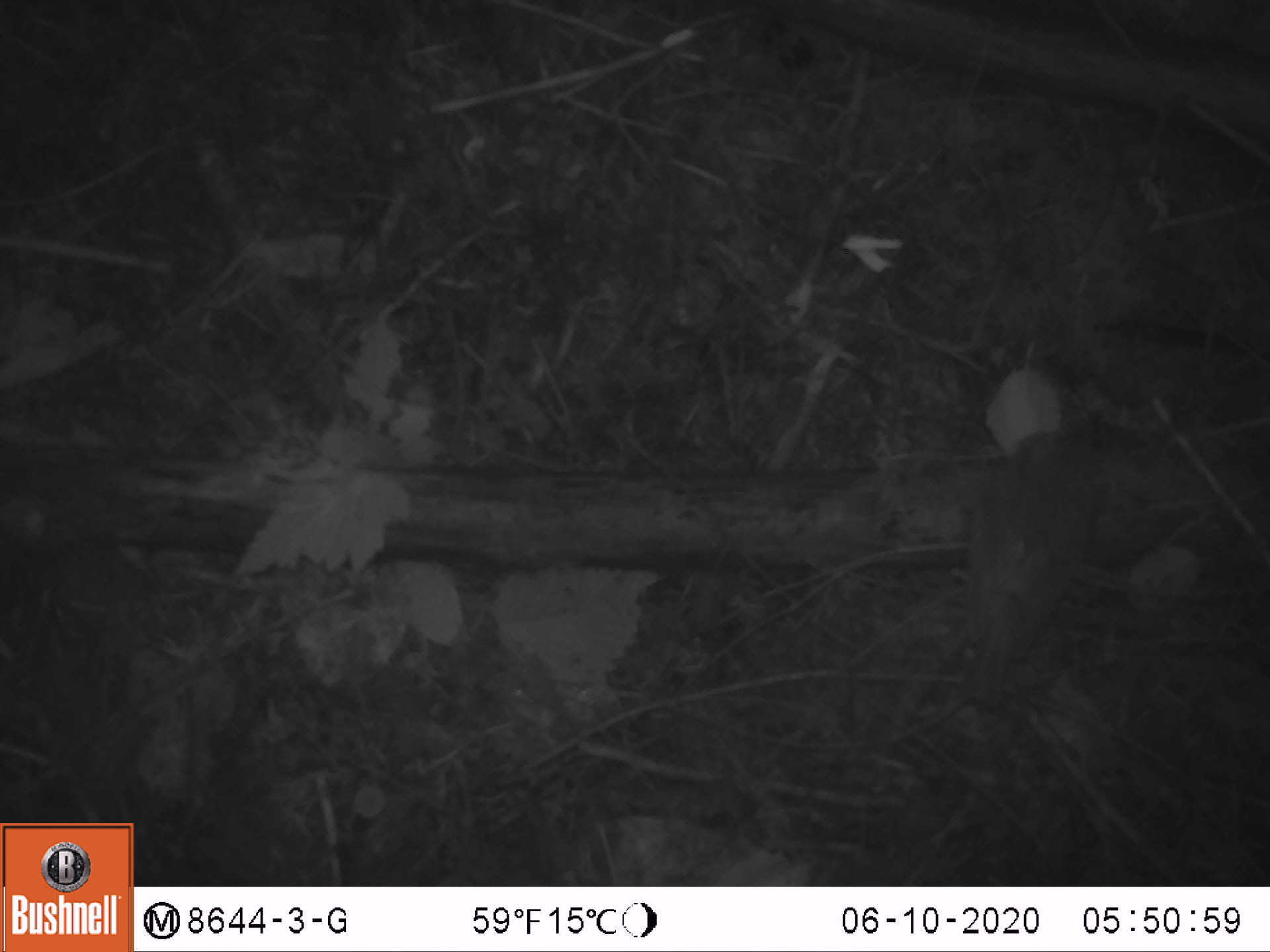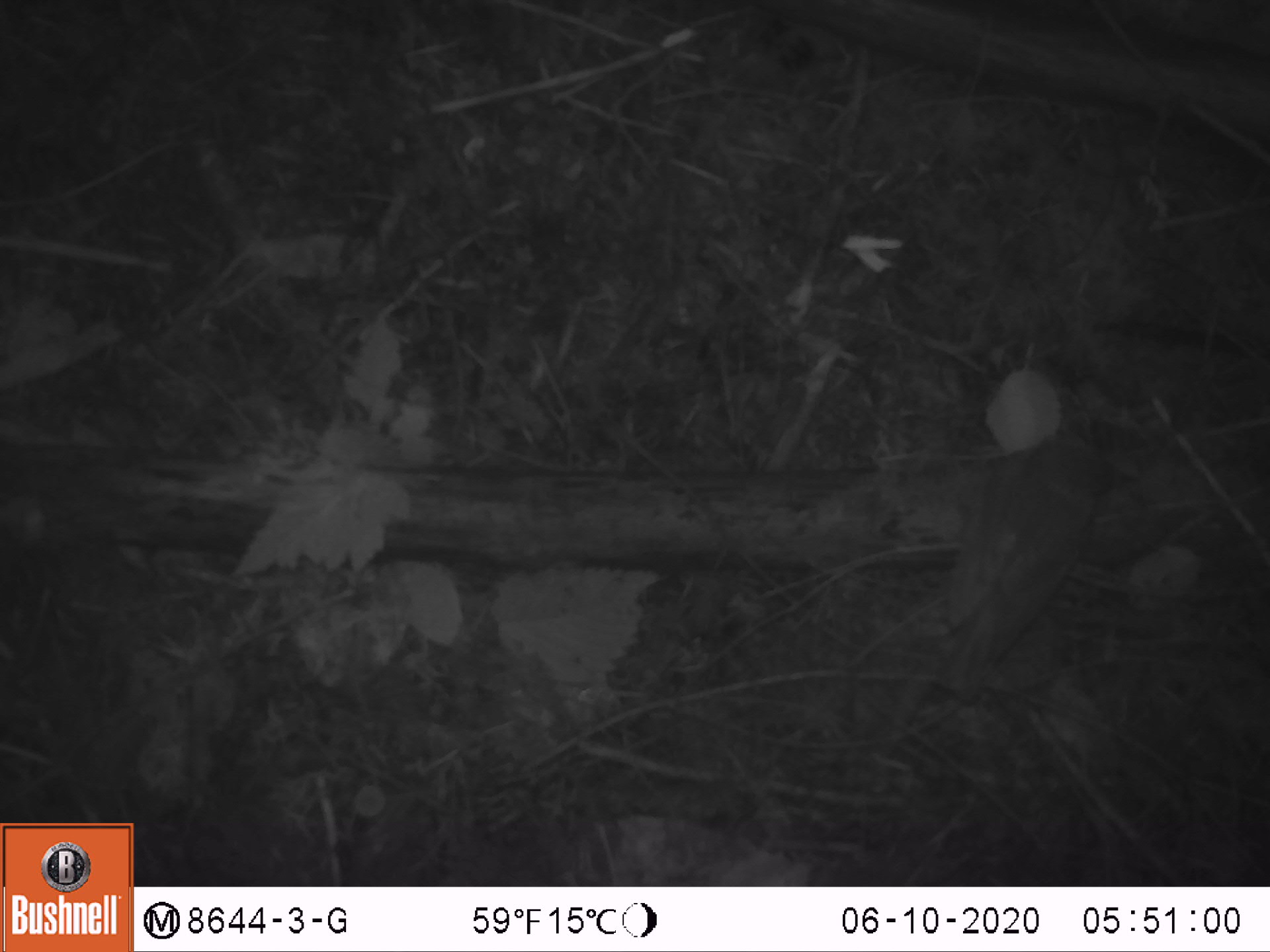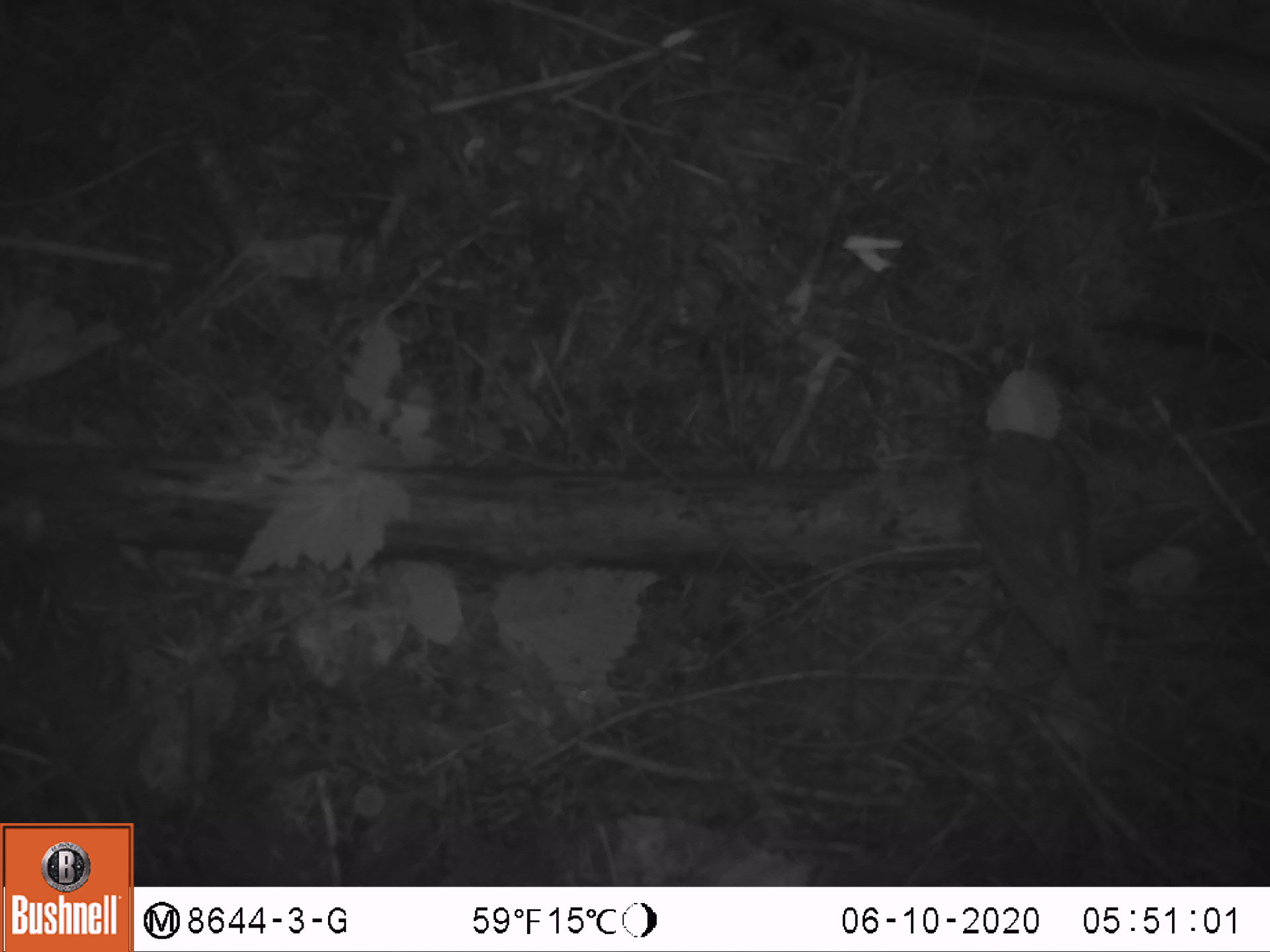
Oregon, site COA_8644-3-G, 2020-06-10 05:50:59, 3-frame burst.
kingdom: Animalia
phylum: Chordata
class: Aves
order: Passeriformes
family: Turdidae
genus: Catharus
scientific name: Catharus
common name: brown thrushes and nightingale-thrushes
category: catharus species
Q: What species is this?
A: Catharus species (brown thrushes and nightingale-thrushes) (Catharus).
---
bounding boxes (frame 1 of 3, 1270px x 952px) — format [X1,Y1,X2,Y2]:
catharus species: [918,387,1133,733]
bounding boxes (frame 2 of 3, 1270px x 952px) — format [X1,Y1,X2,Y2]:
catharus species: [897,411,1145,717]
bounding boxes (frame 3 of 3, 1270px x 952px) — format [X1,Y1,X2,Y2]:
catharus species: [926,390,1138,726]